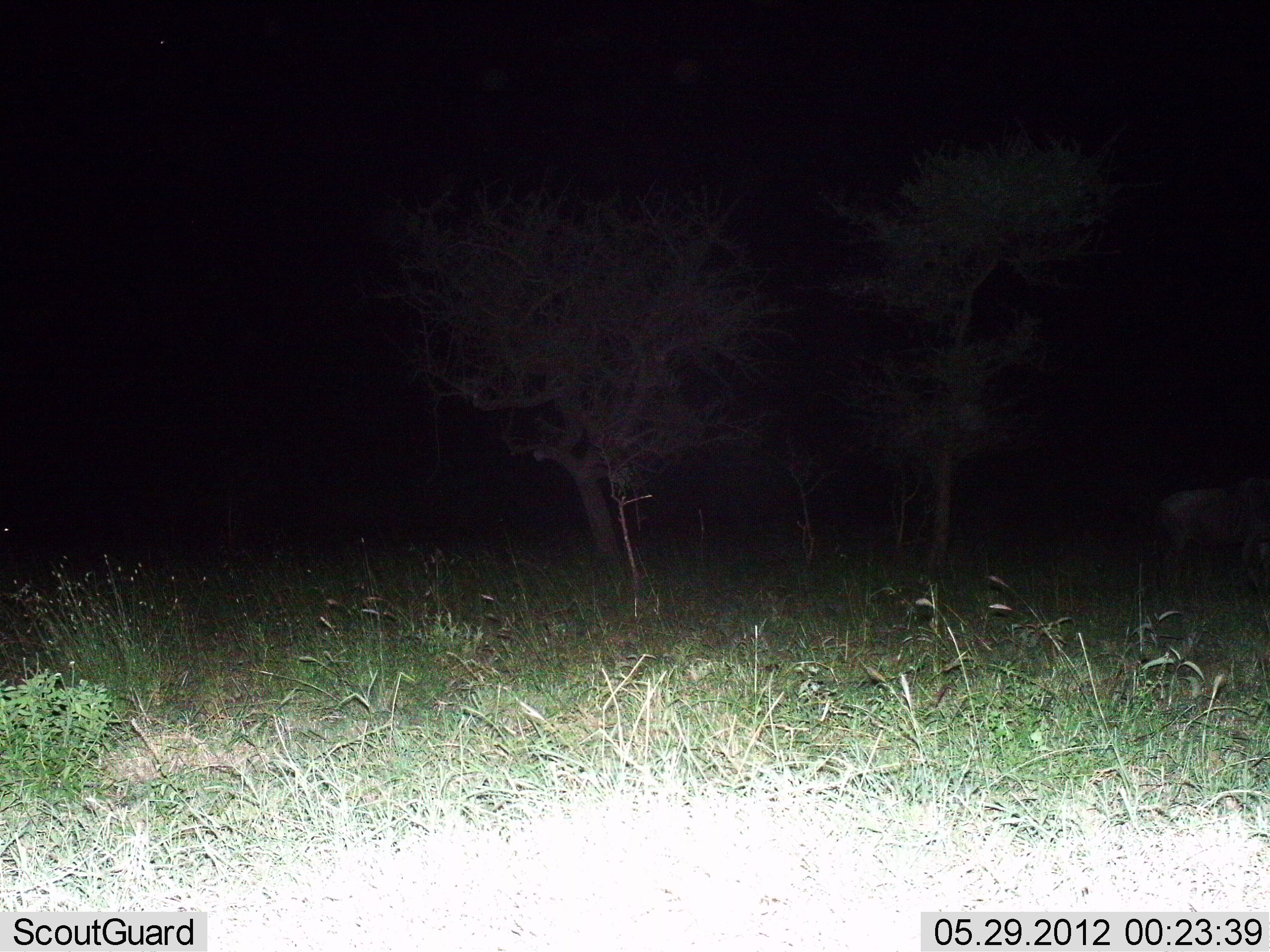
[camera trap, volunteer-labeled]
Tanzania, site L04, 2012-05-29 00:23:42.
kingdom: Animalia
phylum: Chordata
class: Mammalia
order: Artiodactyla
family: Bovidae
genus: Connochaetes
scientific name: Connochaetes taurinus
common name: blue wildebeest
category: wildebeest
Wildebeest (blue wildebeest) (Connochaetes taurinus), count 1. Behavior (volunteer vote fractions): standing 80%, resting 0%, moving 20%, interacting 0%. Young present (vote fraction): 0%. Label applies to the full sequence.